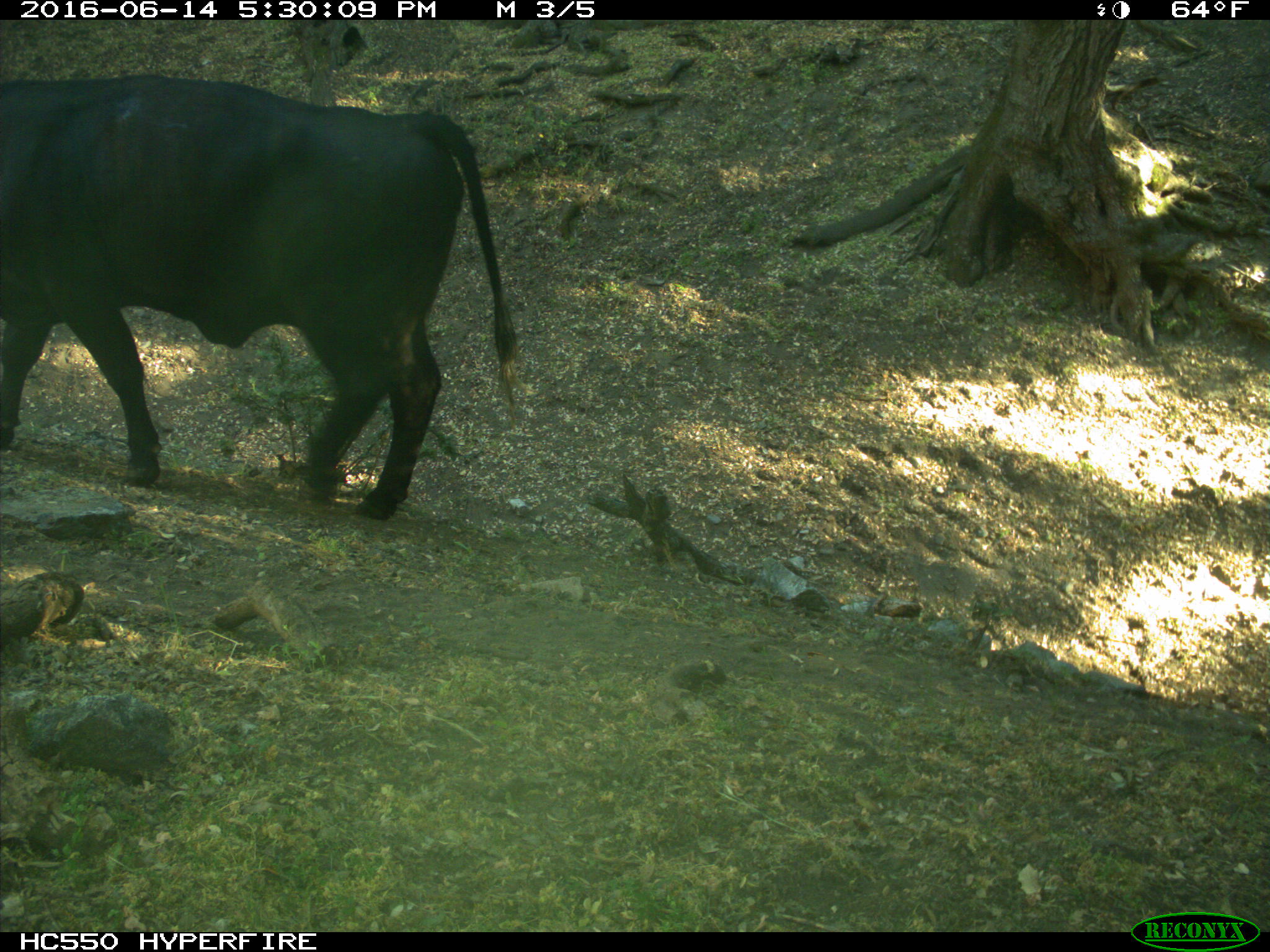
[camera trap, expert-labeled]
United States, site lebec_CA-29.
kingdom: Animalia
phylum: Chordata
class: Mammalia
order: Artiodactyla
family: Bovidae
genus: Bos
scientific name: Bos taurus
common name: domestic cow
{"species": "Bos taurus (domestic cow)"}